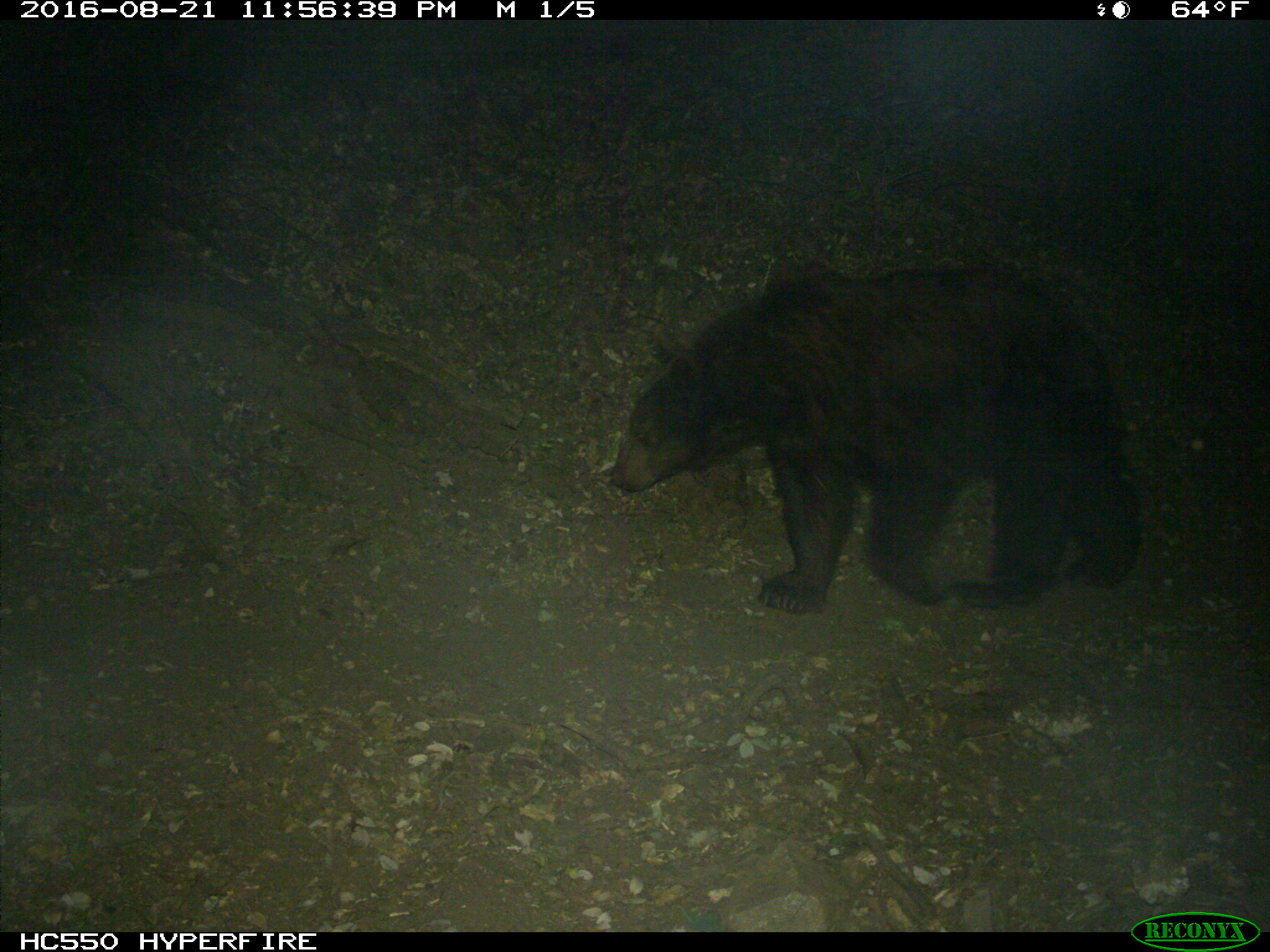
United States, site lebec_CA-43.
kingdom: Animalia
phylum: Chordata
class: Mammalia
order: Carnivora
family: Ursidae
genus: Ursus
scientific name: Ursus americanus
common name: american black bear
Ursus americanus (american black bear).